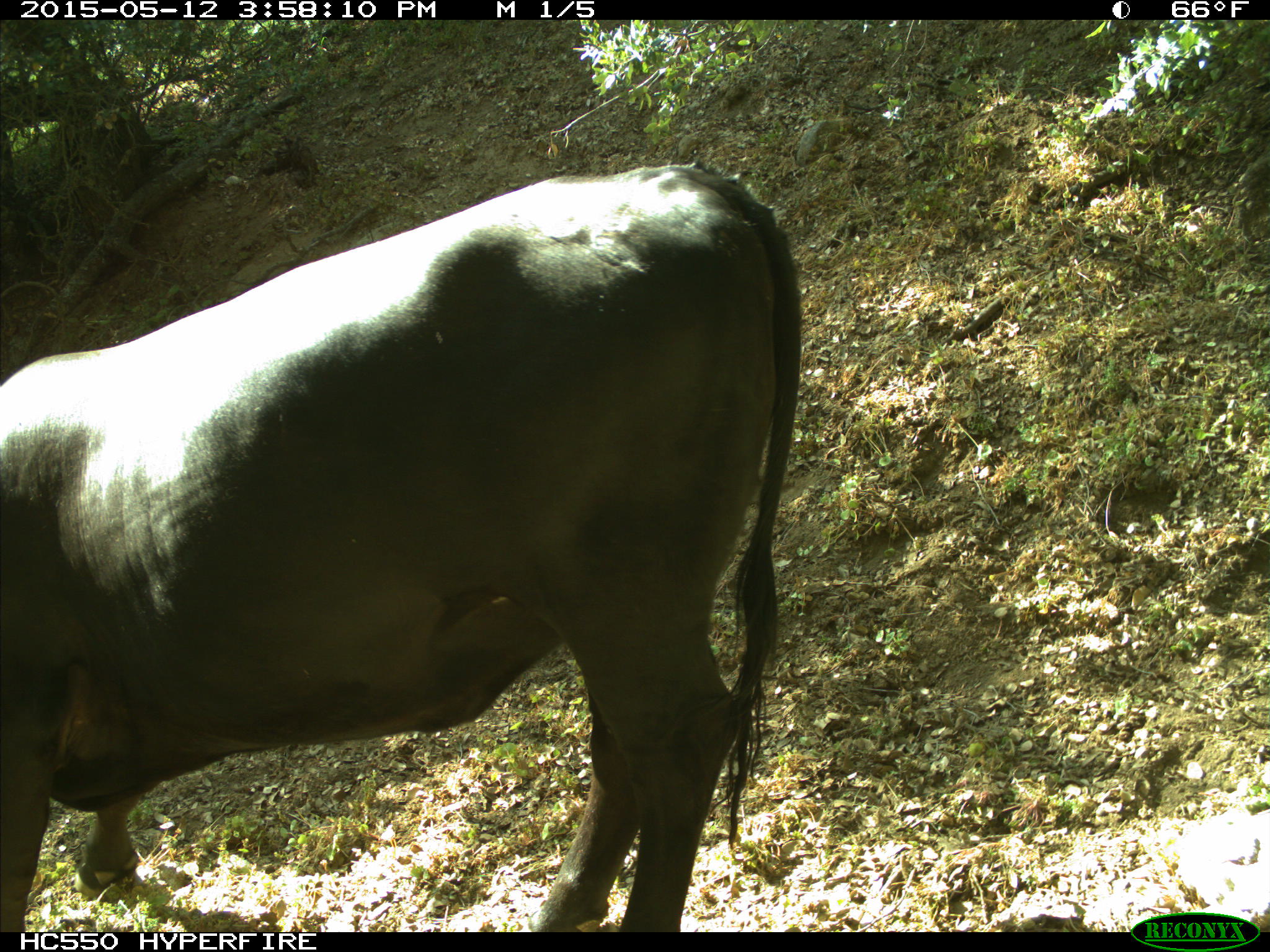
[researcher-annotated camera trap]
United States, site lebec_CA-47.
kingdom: Animalia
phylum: Chordata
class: Mammalia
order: Artiodactyla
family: Bovidae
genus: Bos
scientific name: Bos taurus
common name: domestic cow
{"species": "Bos taurus (domestic cow)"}